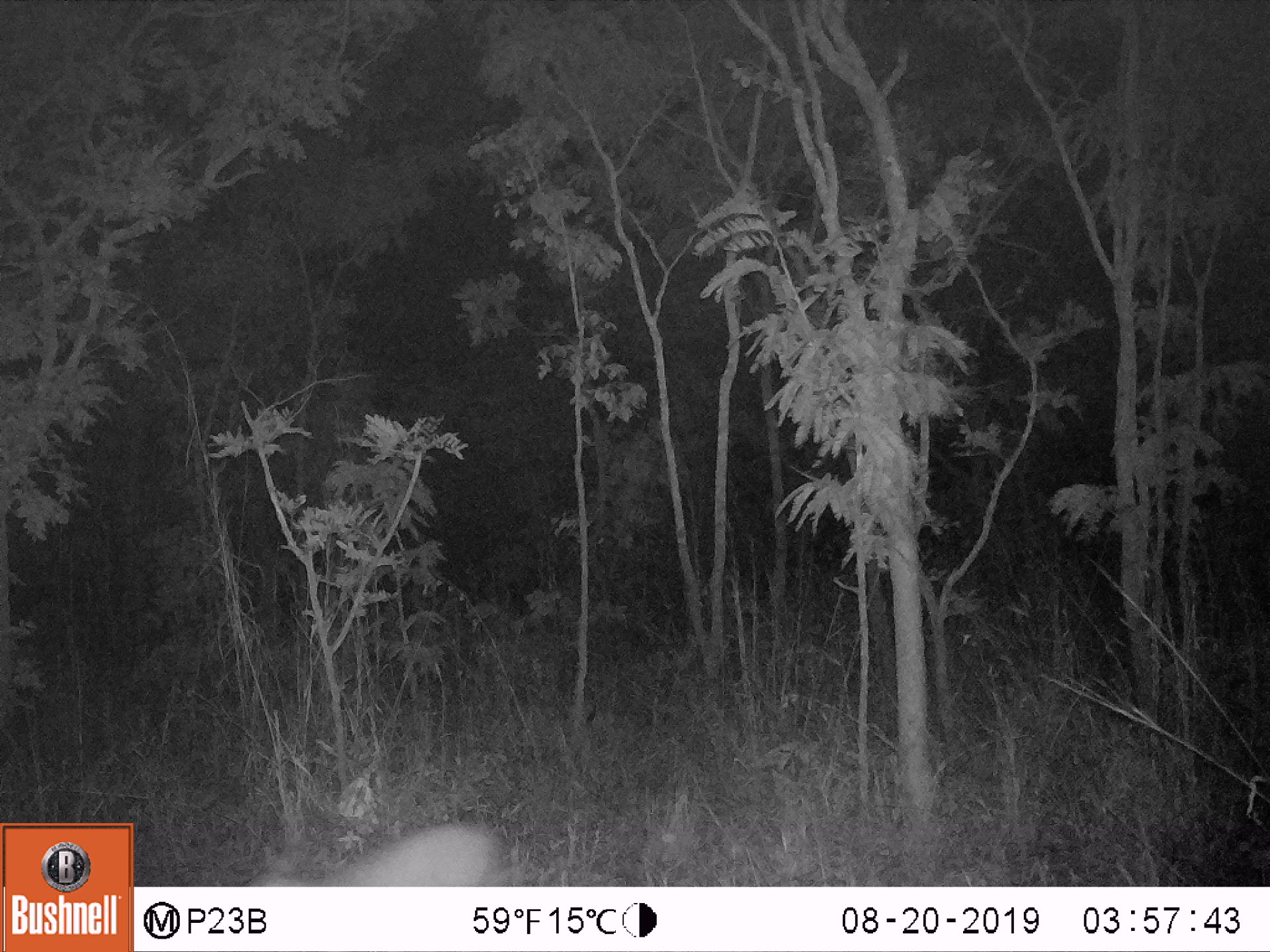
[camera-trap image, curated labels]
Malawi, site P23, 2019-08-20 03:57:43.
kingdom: Animalia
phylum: Chordata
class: Mammalia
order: Artiodactyla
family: Bovidae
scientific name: Antilopinae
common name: small antelope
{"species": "small antelope (Antilopinae)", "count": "1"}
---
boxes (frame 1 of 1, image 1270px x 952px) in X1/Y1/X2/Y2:
small antelope: 240/789/530/885